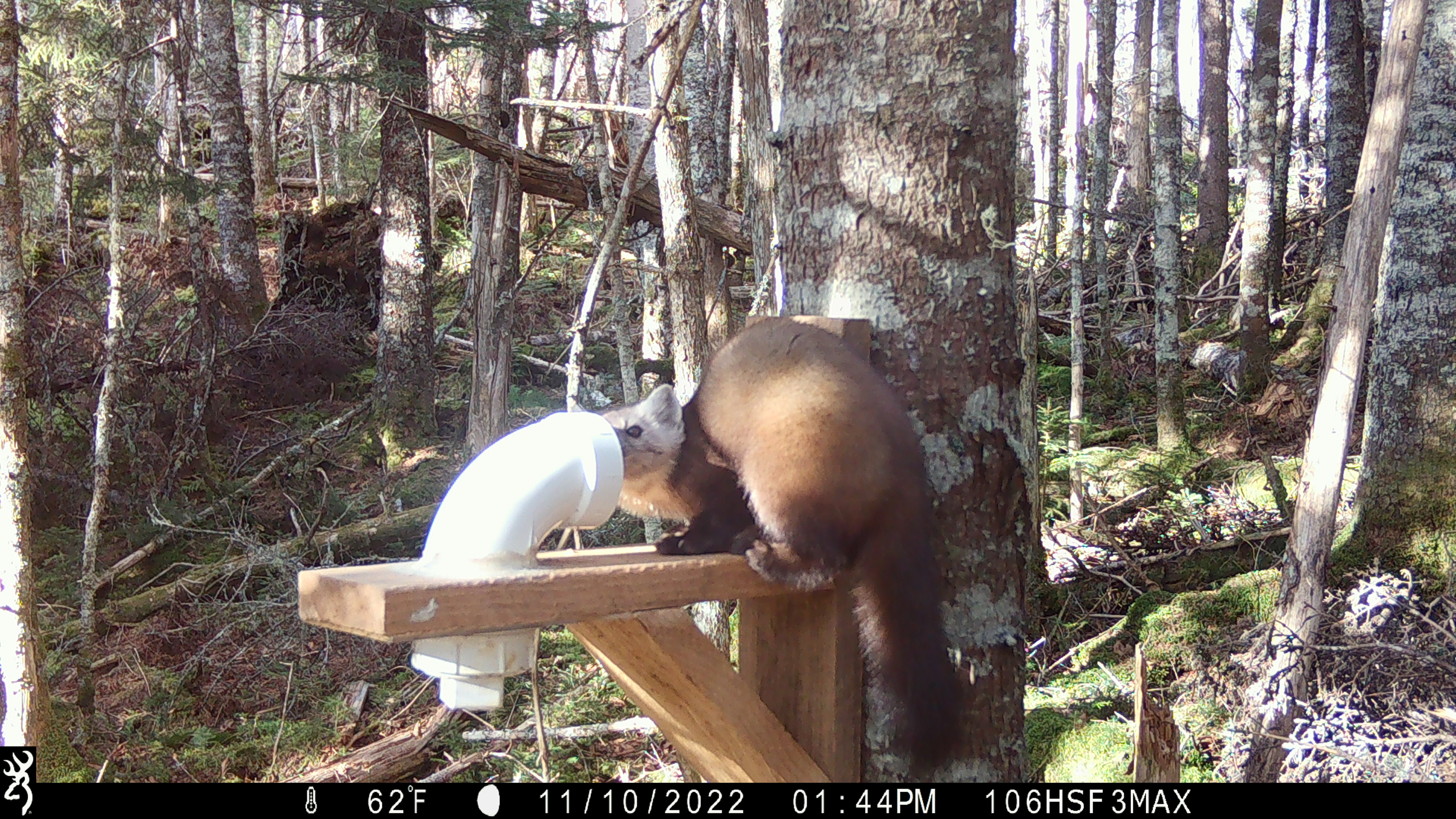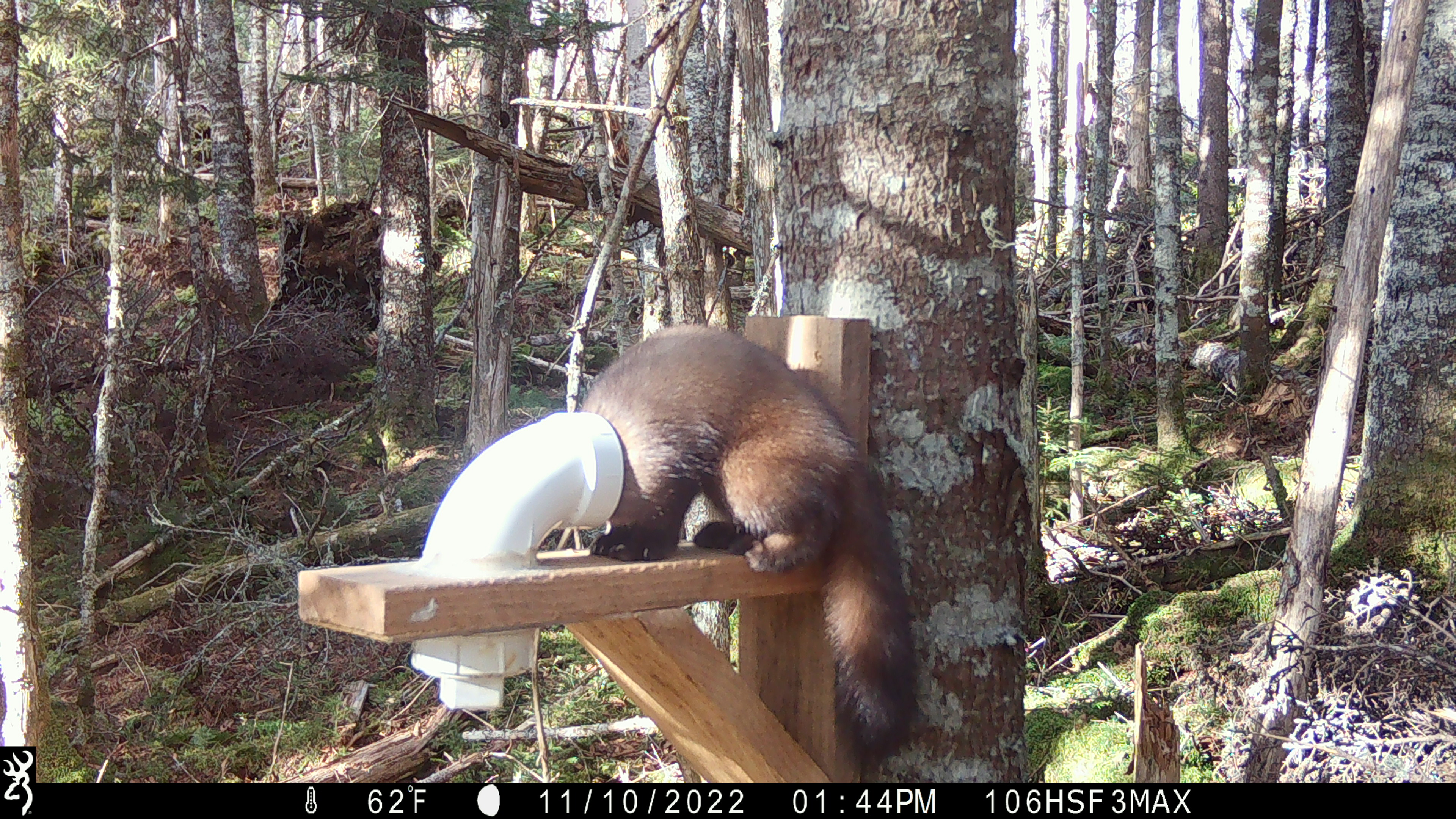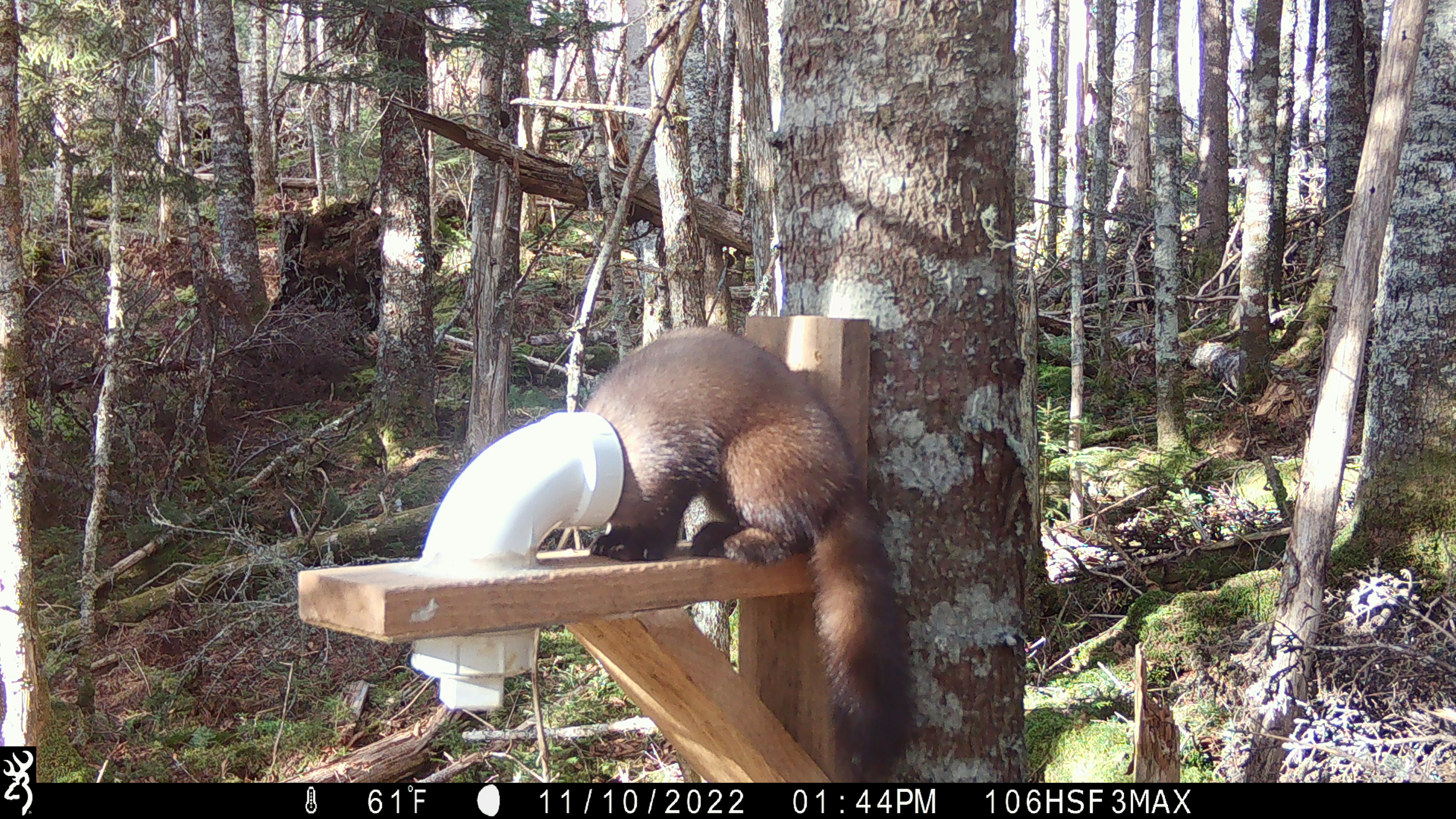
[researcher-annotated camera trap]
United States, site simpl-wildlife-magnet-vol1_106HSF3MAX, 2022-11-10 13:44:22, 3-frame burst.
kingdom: Animalia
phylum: Chordata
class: Mammalia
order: Carnivora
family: Mustelidae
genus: Martes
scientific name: Martes americana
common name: american marten